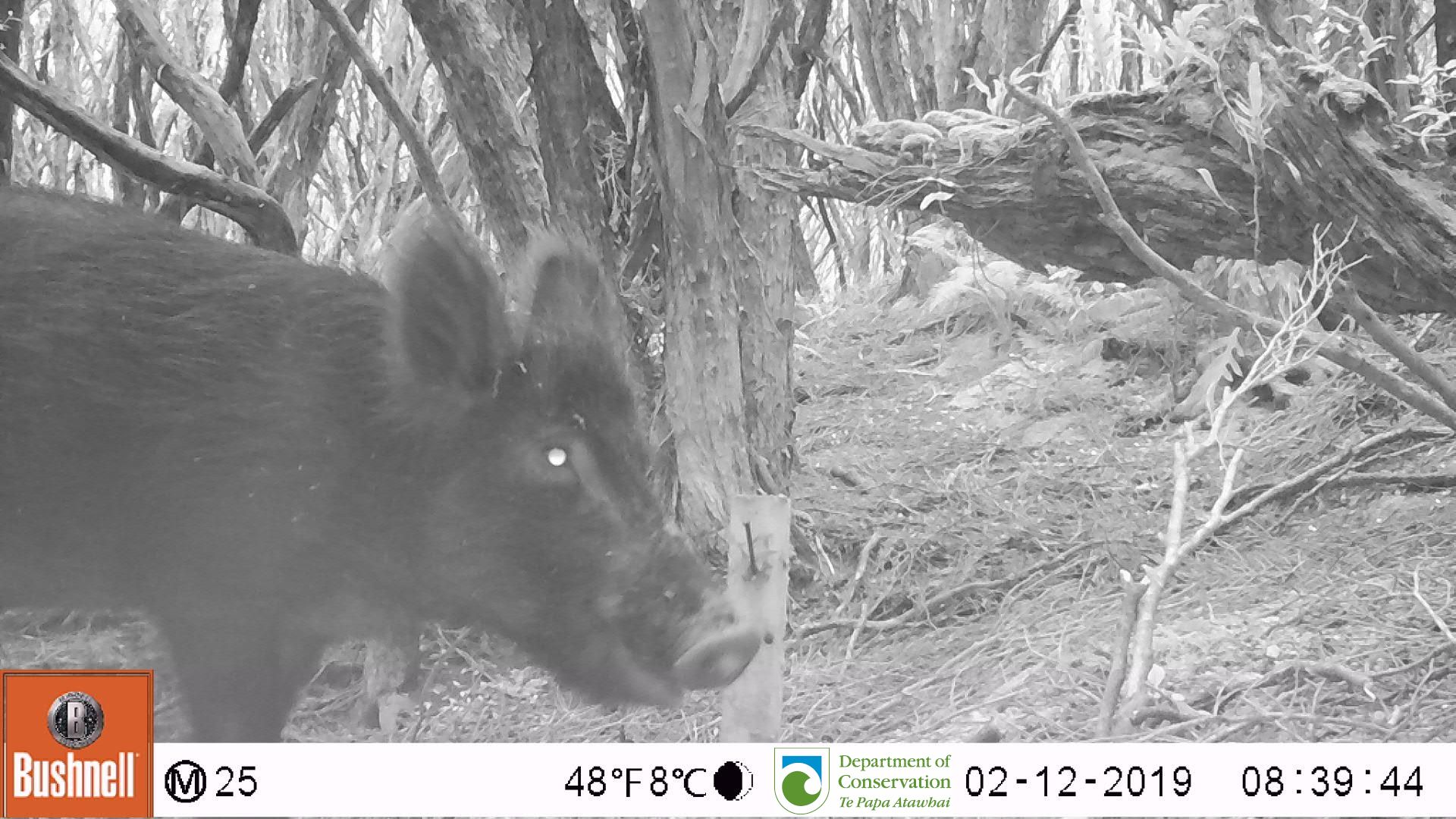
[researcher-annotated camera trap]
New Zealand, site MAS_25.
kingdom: Animalia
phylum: Chordata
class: Mammalia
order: Artiodactyla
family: Suidae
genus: Sus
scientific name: Sus scrofa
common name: pig